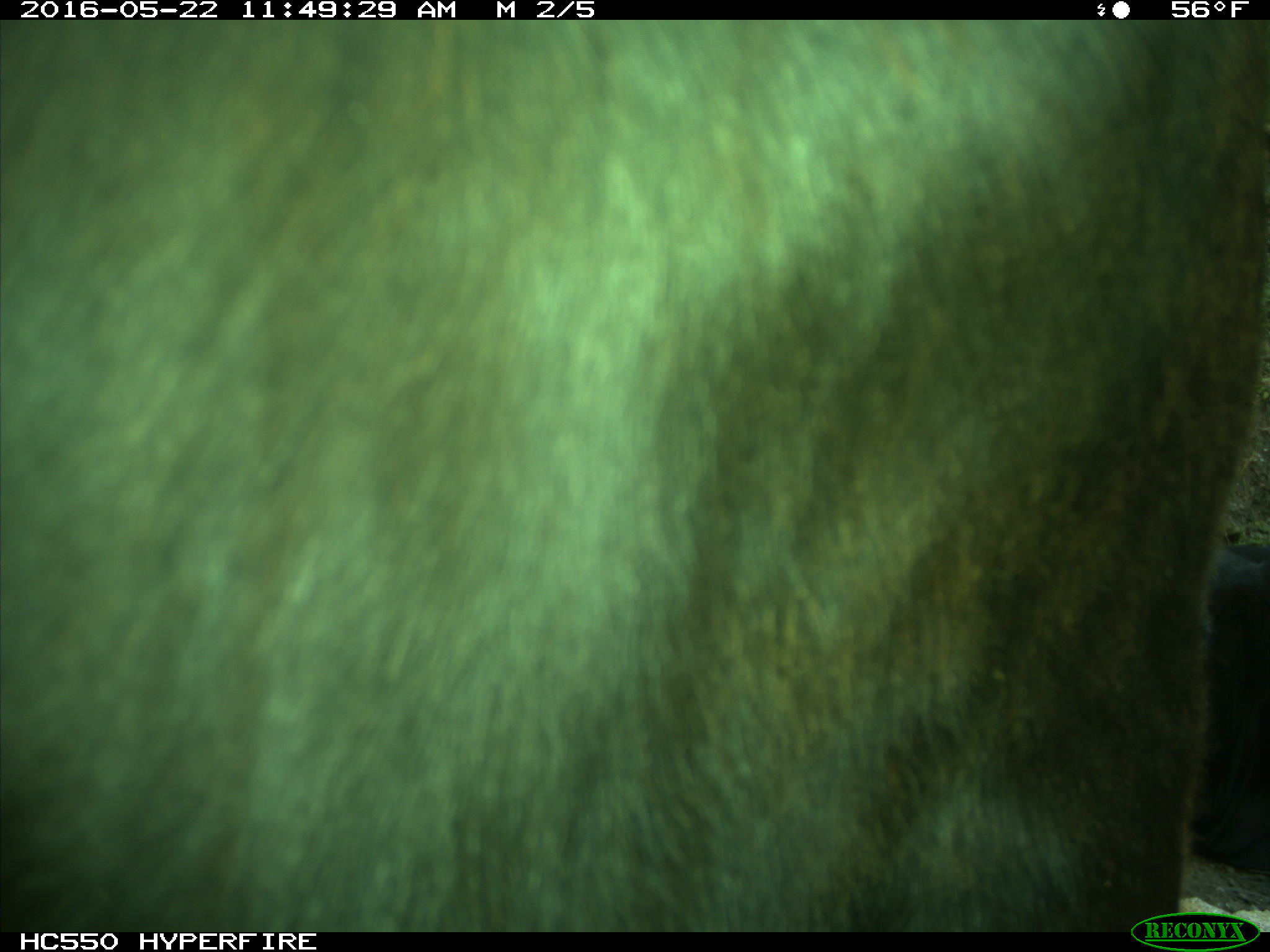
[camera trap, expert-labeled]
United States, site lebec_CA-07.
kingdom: Animalia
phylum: Chordata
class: Mammalia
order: Artiodactyla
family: Bovidae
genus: Bos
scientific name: Bos taurus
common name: domestic cow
Bos taurus (domestic cow).